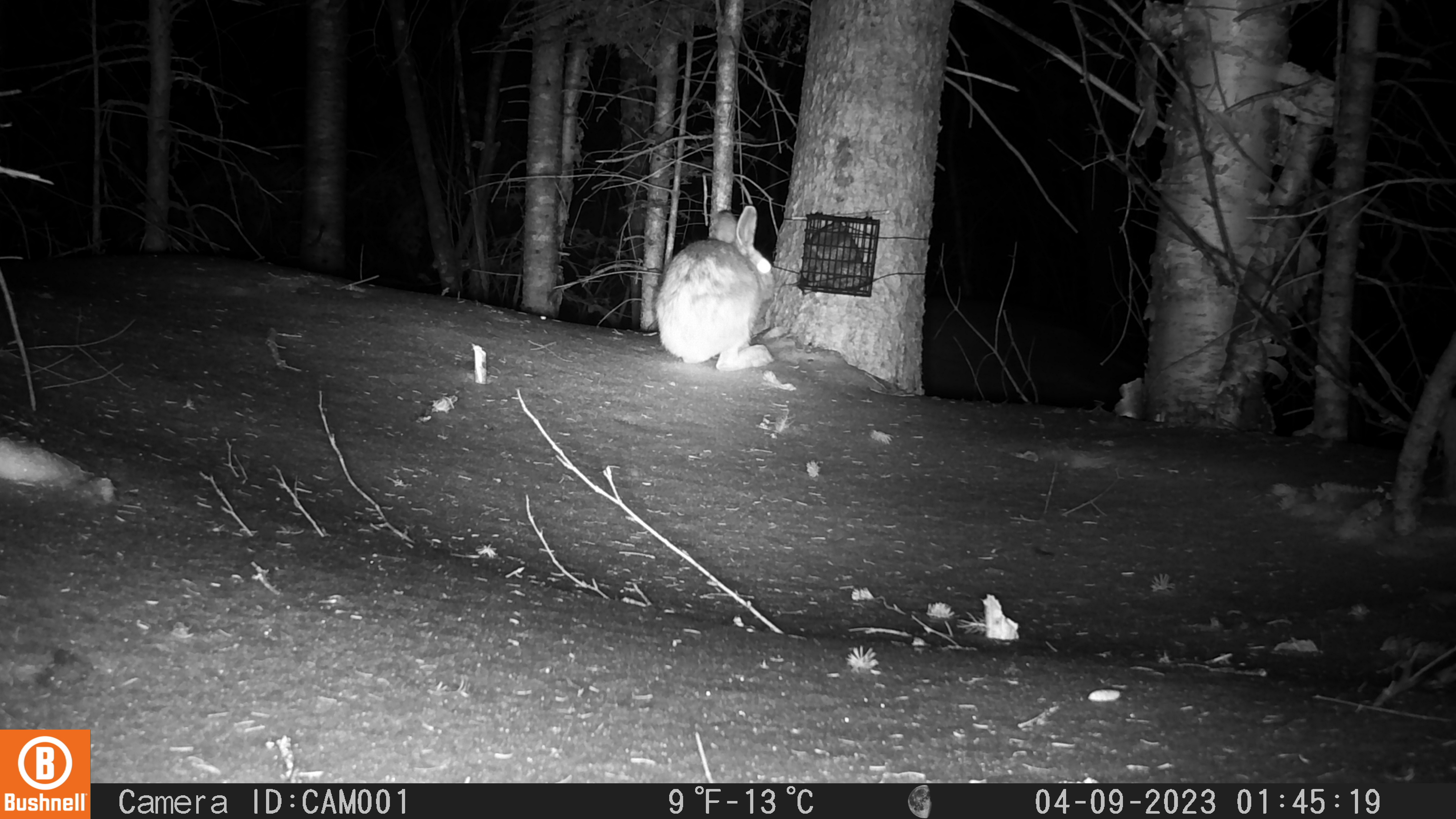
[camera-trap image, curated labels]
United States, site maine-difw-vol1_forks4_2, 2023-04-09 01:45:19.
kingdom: Animalia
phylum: Chordata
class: Mammalia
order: Lagomorpha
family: Leporidae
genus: Lepus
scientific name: Lepus americanus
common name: snowshoe hare